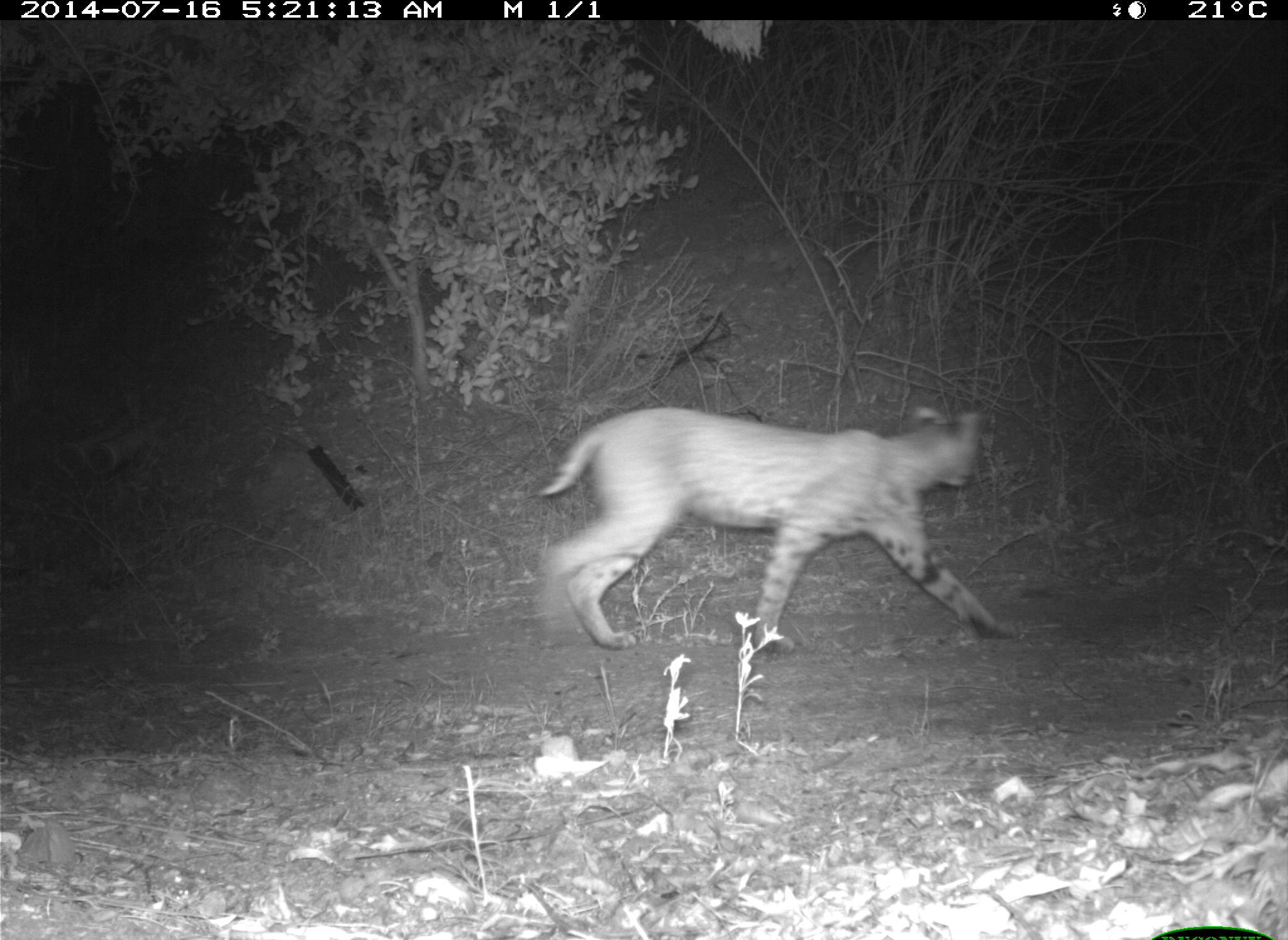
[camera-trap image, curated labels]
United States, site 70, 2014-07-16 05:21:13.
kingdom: Animalia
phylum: Chordata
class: Mammalia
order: Carnivora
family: Felidae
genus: Lynx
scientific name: Lynx rufus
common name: bobcat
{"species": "bobcat (Lynx rufus)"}